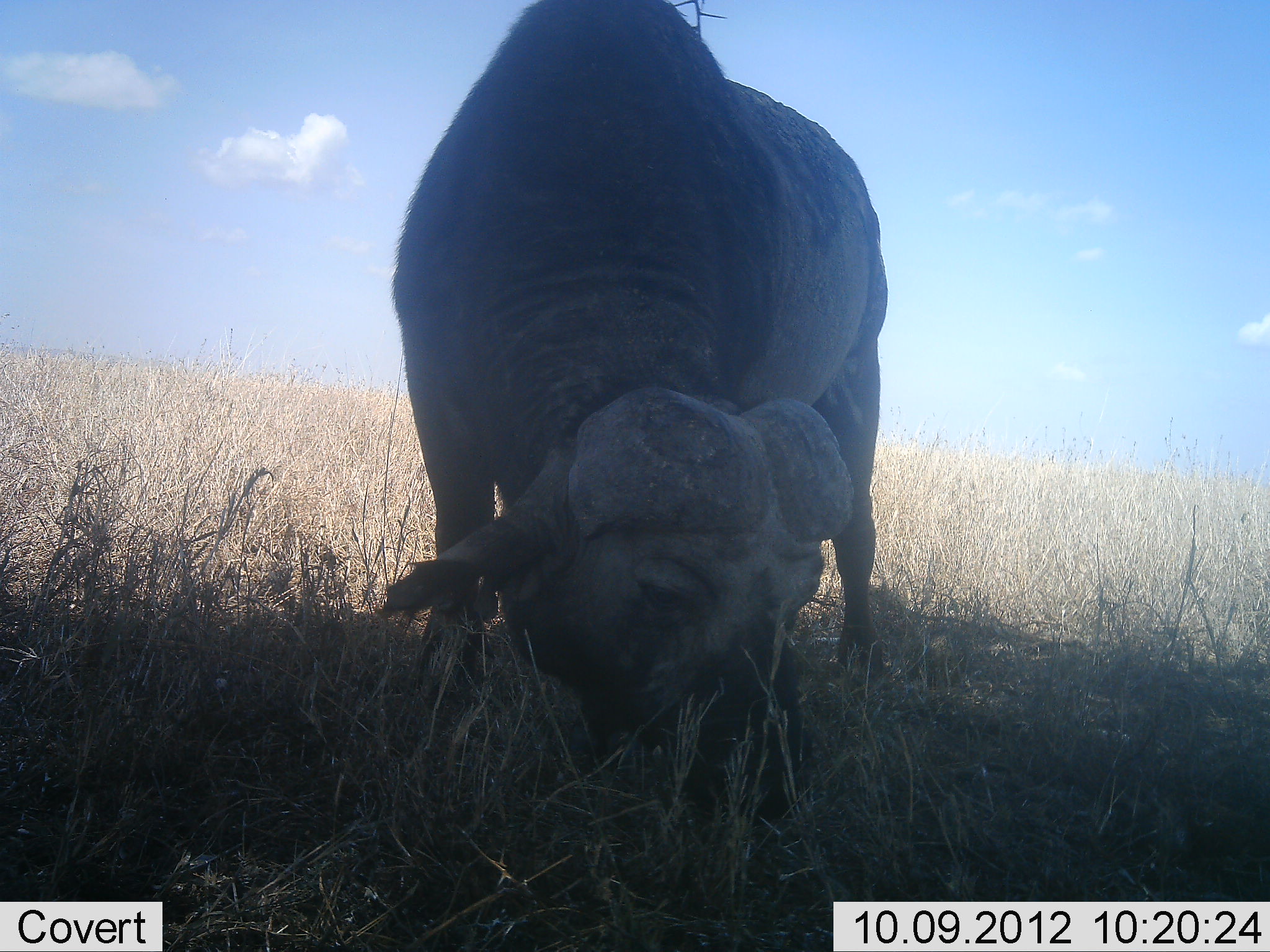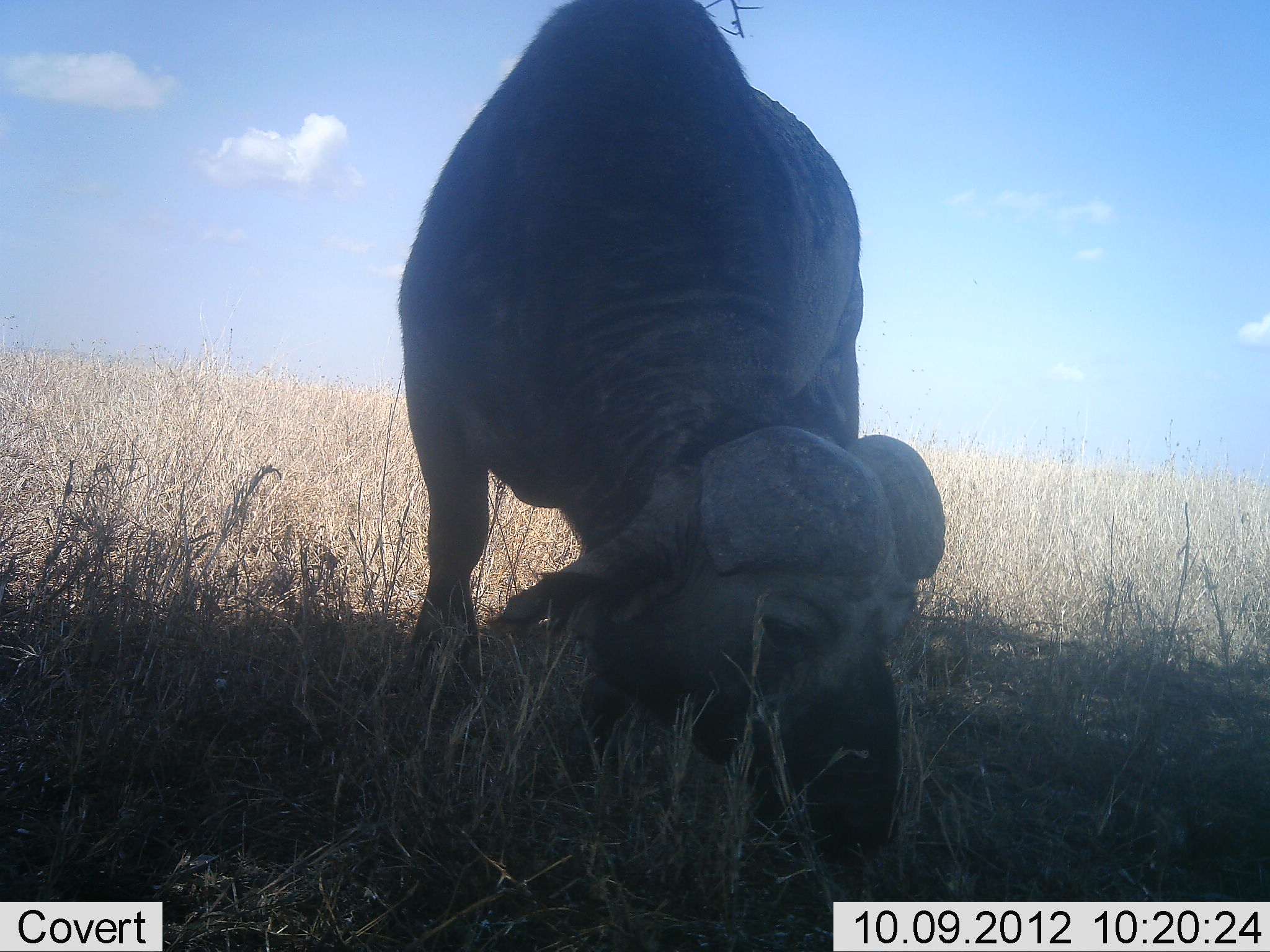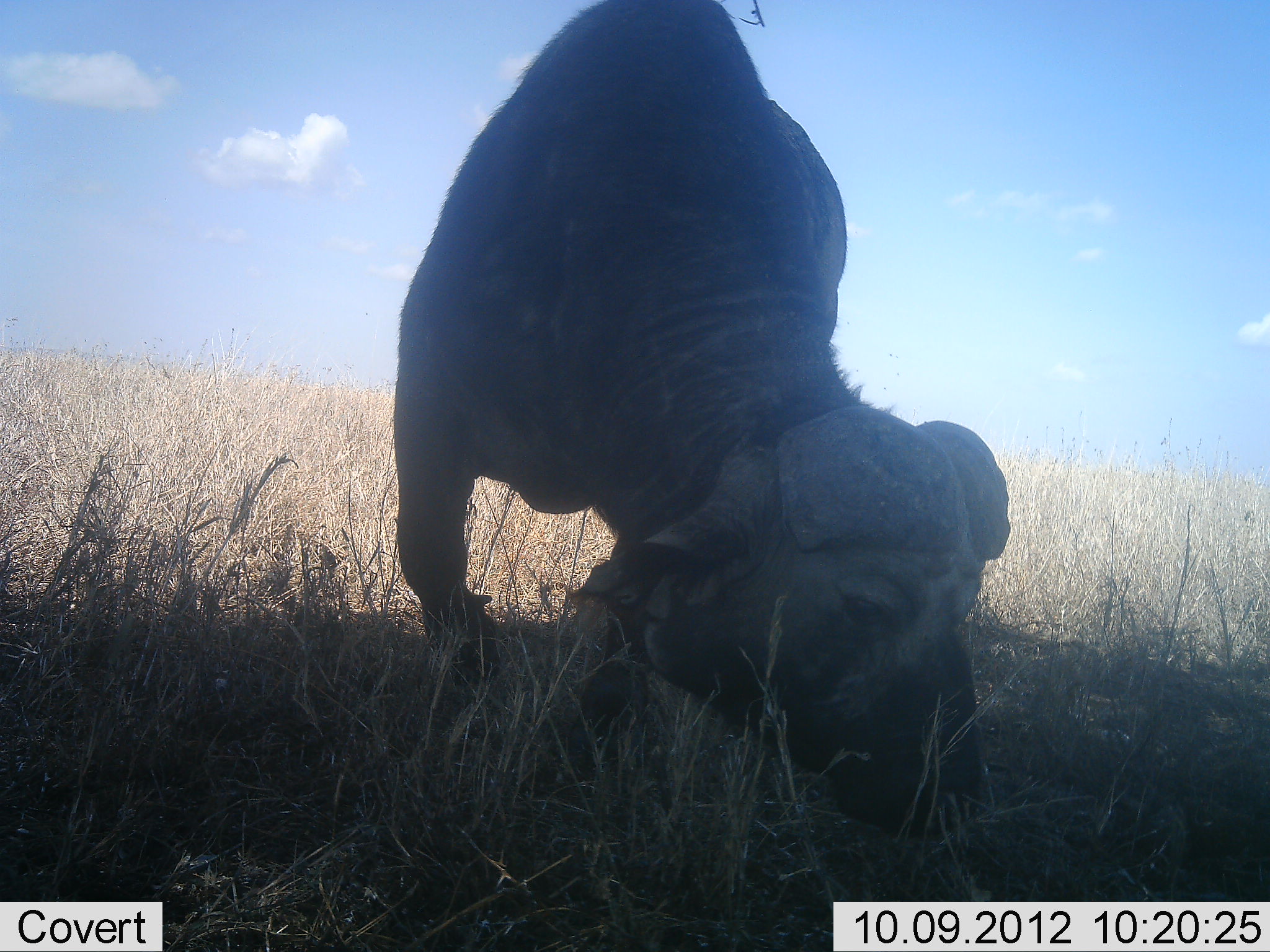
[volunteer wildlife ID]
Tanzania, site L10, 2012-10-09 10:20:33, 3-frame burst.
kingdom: Animalia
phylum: Chordata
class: Mammalia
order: Artiodactyla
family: Bovidae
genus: Syncerus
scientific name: Syncerus caffer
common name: cape buffalo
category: buffalo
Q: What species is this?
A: Buffalo (cape buffalo) (Syncerus caffer).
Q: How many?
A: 1.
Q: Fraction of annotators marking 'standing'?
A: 40%.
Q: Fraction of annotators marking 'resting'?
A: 0%.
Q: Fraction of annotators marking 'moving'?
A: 0%.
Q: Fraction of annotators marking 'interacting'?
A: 0%.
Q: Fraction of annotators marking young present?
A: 0%.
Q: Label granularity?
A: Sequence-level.